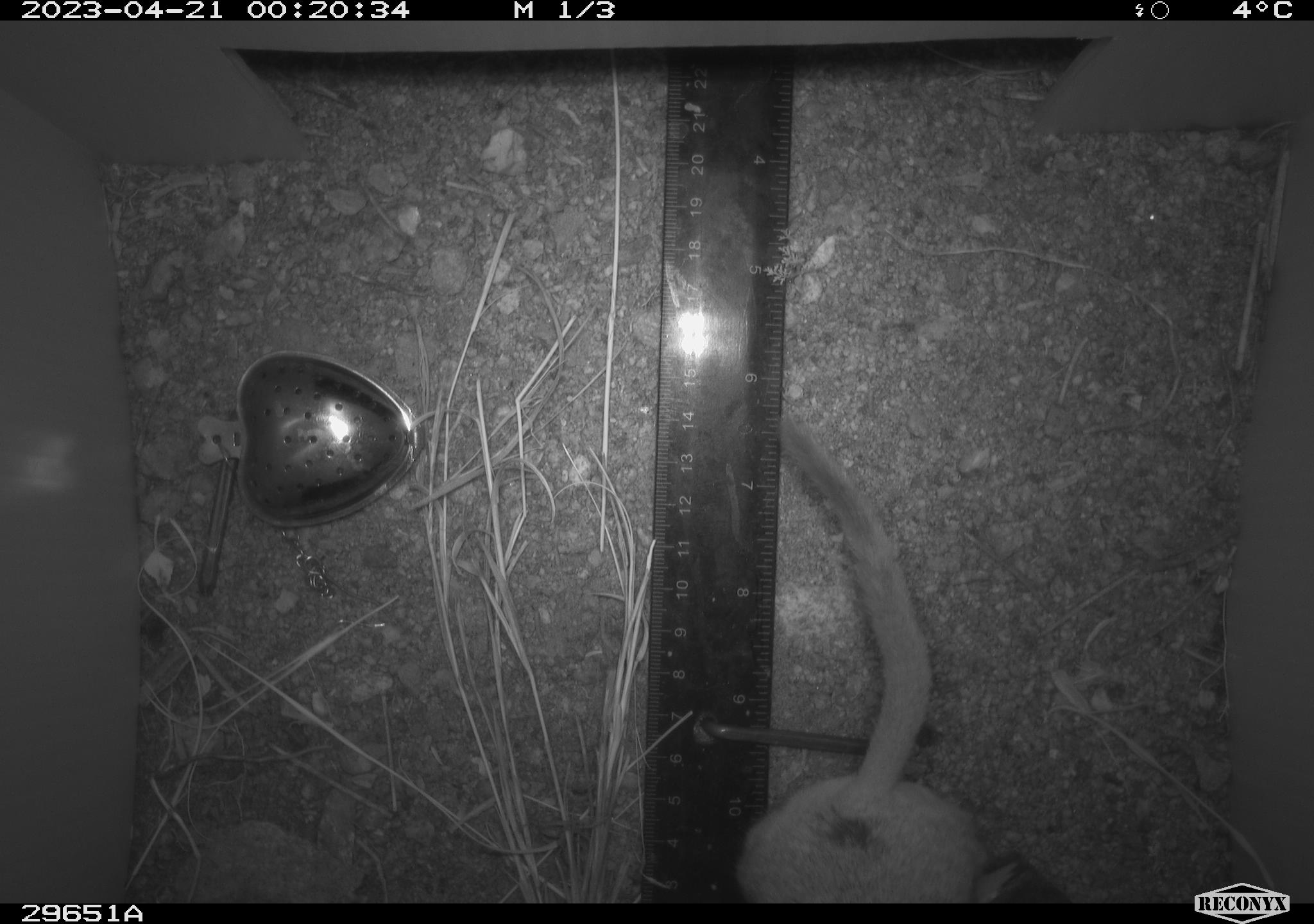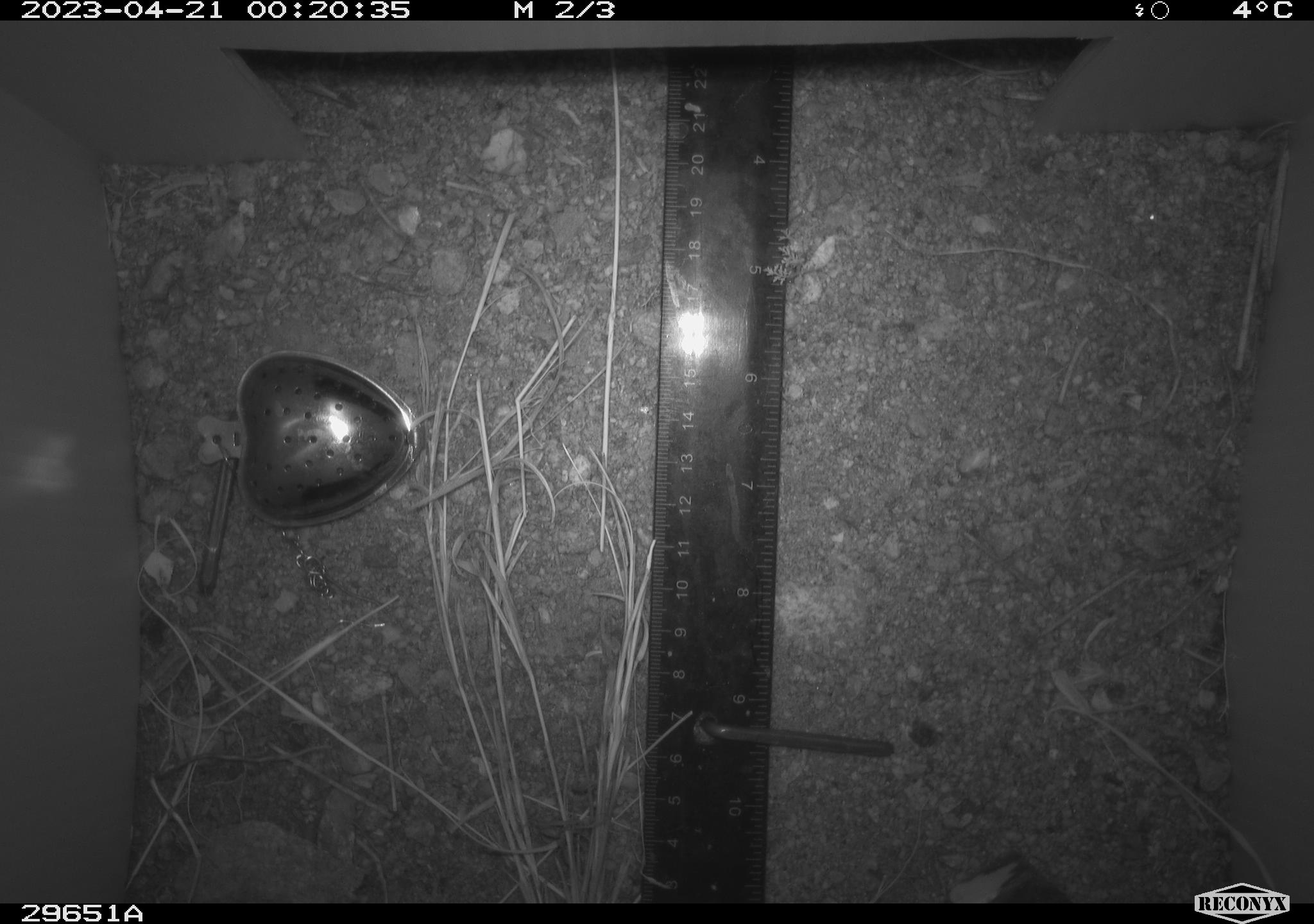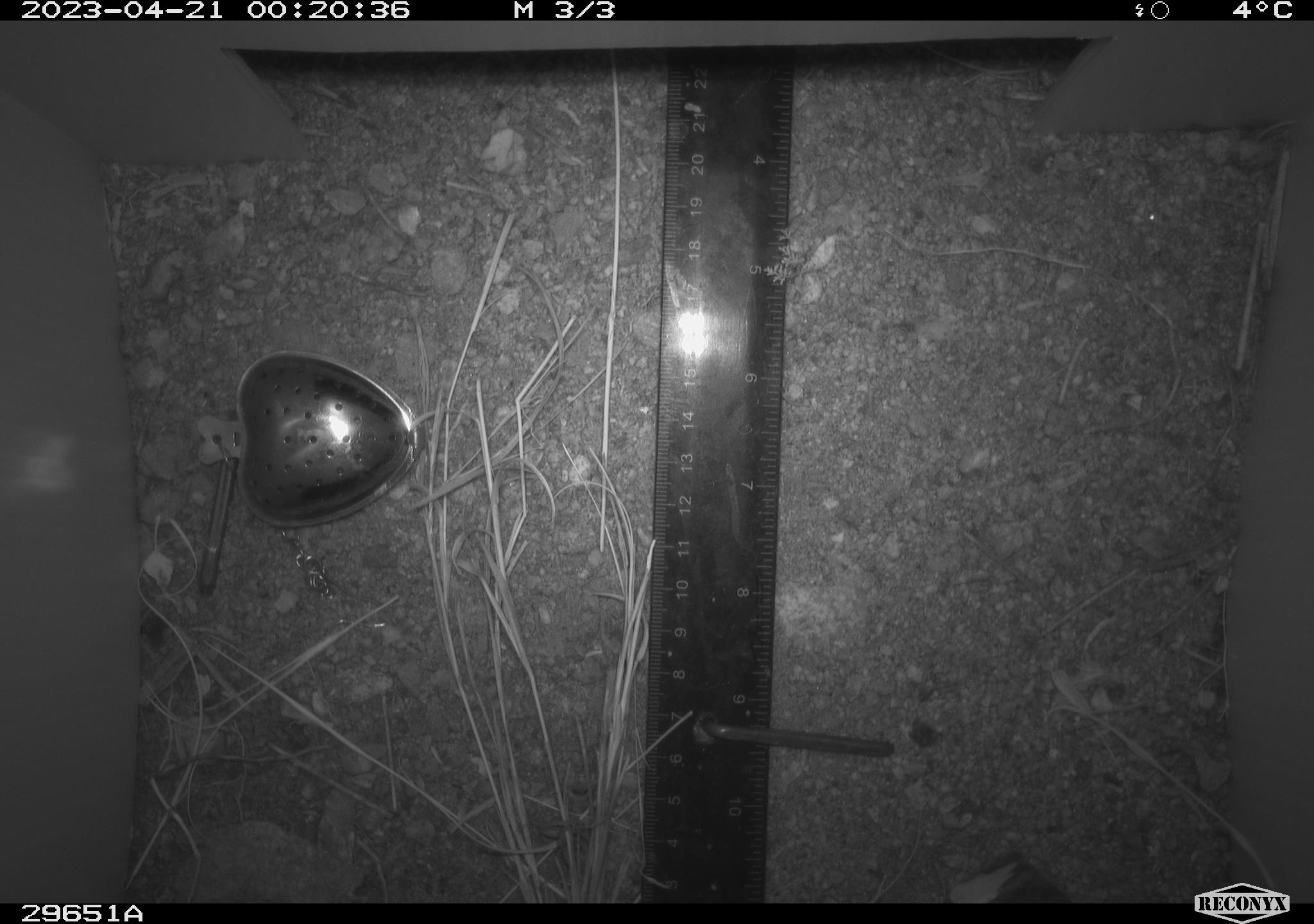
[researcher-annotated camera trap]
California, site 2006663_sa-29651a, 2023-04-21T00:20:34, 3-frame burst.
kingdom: Animalia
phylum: Chordata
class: Mammalia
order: Rodentia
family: Cricetidae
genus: Neotoma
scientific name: Neotoma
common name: pack rat or woodrat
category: neotoma species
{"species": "neotoma species (pack rat or woodrat) (Neotoma)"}